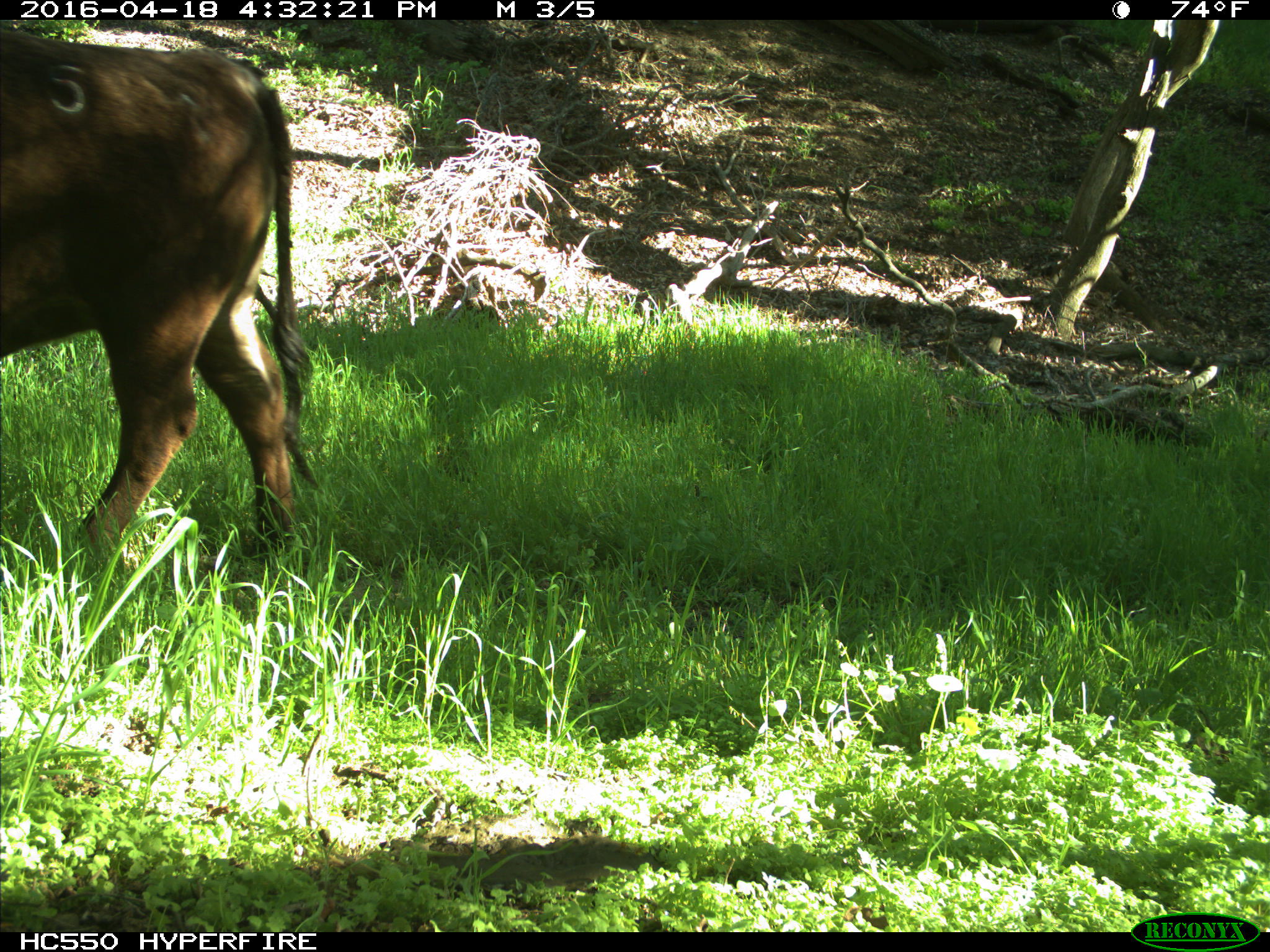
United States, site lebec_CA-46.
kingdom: Animalia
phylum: Chordata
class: Mammalia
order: Artiodactyla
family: Bovidae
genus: Bos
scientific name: Bos taurus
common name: domestic cow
Bos taurus (domestic cow).